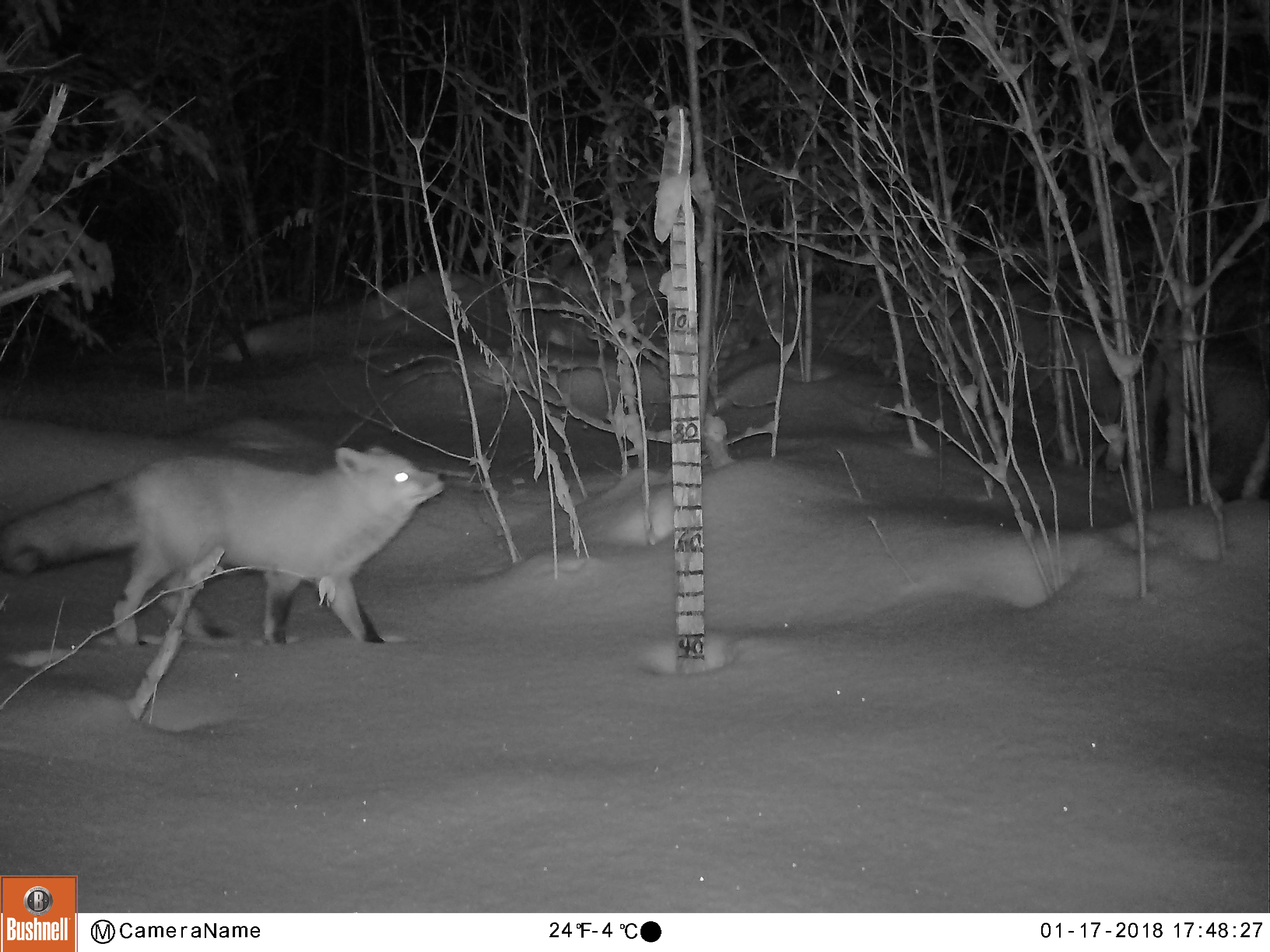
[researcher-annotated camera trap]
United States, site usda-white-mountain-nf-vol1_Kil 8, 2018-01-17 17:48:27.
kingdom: Animalia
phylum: Chordata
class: Mammalia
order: Carnivora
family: Canidae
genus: Vulpes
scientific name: Vulpes vulpes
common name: red fox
Red fox (Vulpes vulpes).